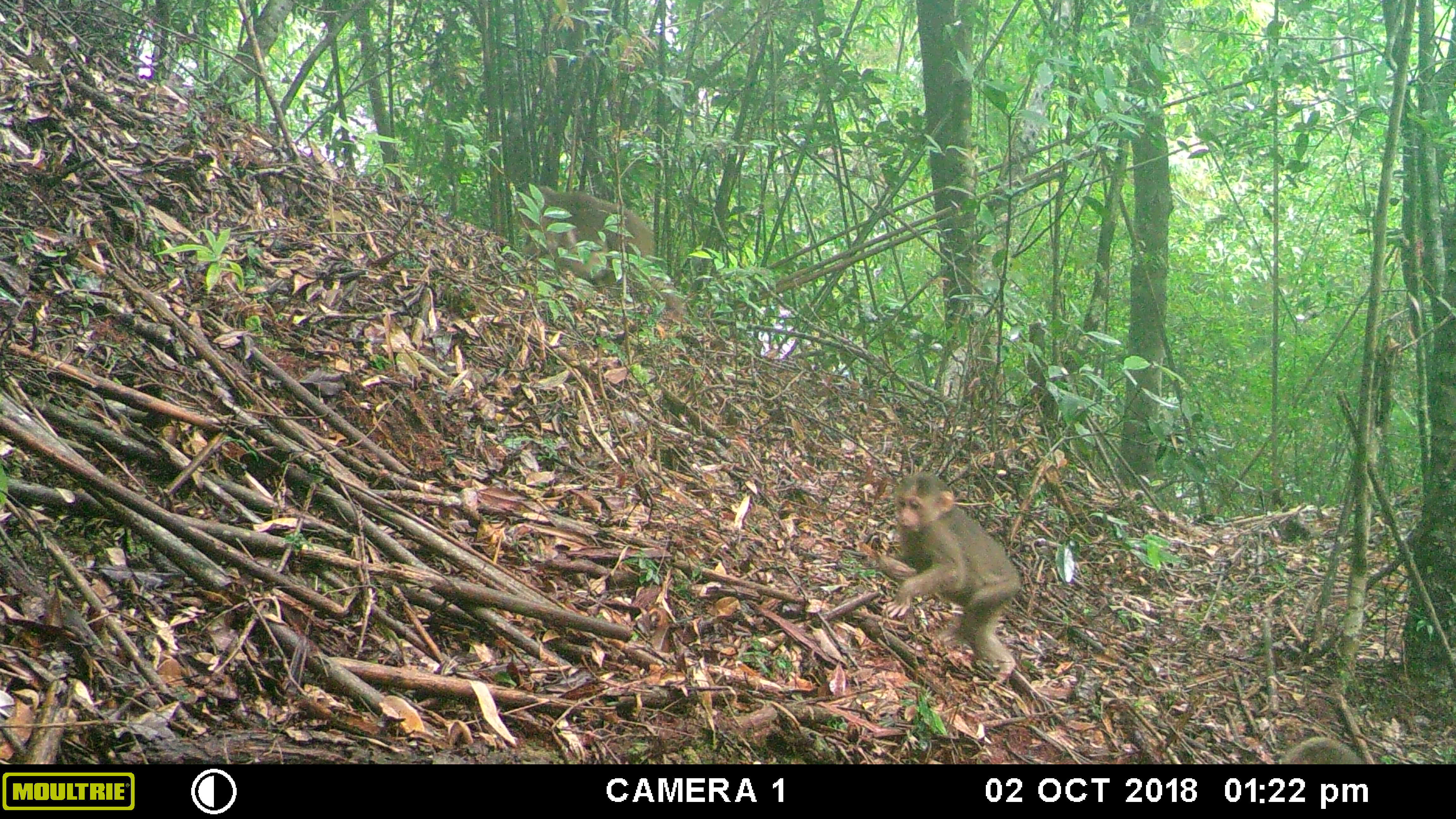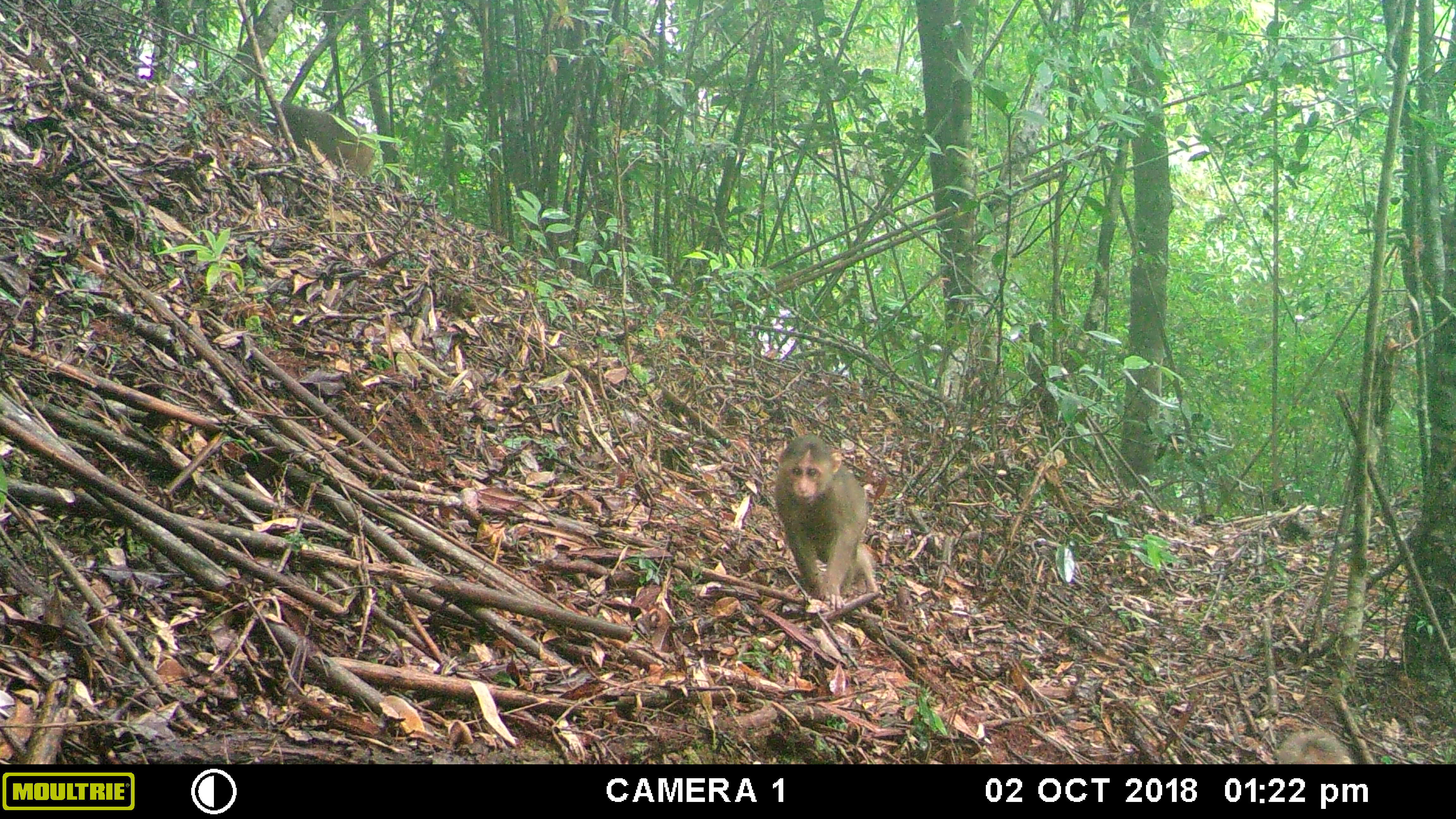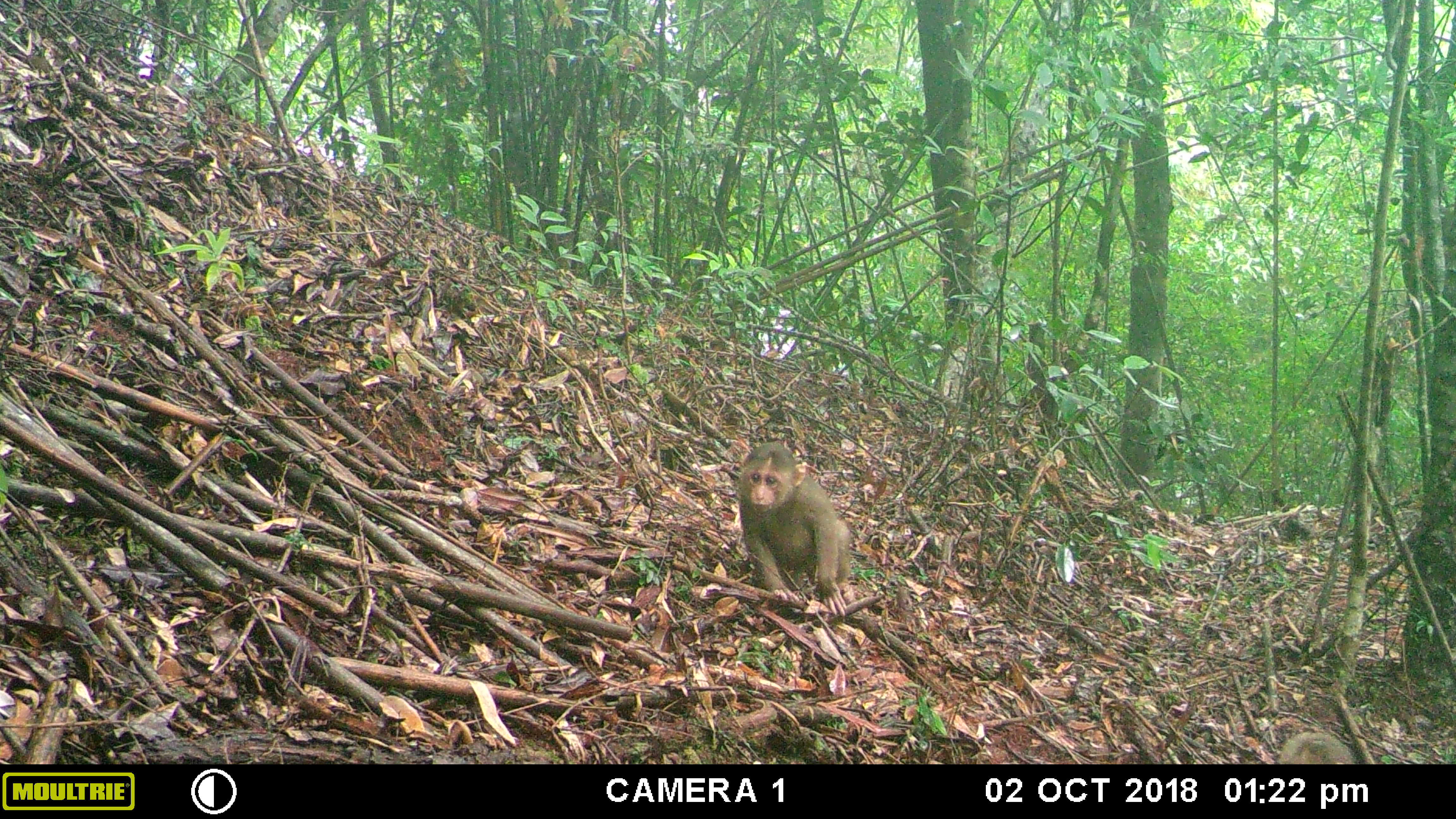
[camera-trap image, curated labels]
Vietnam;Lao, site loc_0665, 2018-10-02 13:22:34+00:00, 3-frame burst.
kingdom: Animalia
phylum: Chordata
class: Mammalia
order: Primates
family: Cercopithecidae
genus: Macaca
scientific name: Macaca arctoides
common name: stump-tailed macaque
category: stump tailed macaque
Stump tailed macaque (stump-tailed macaque) (Macaca arctoides). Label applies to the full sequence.